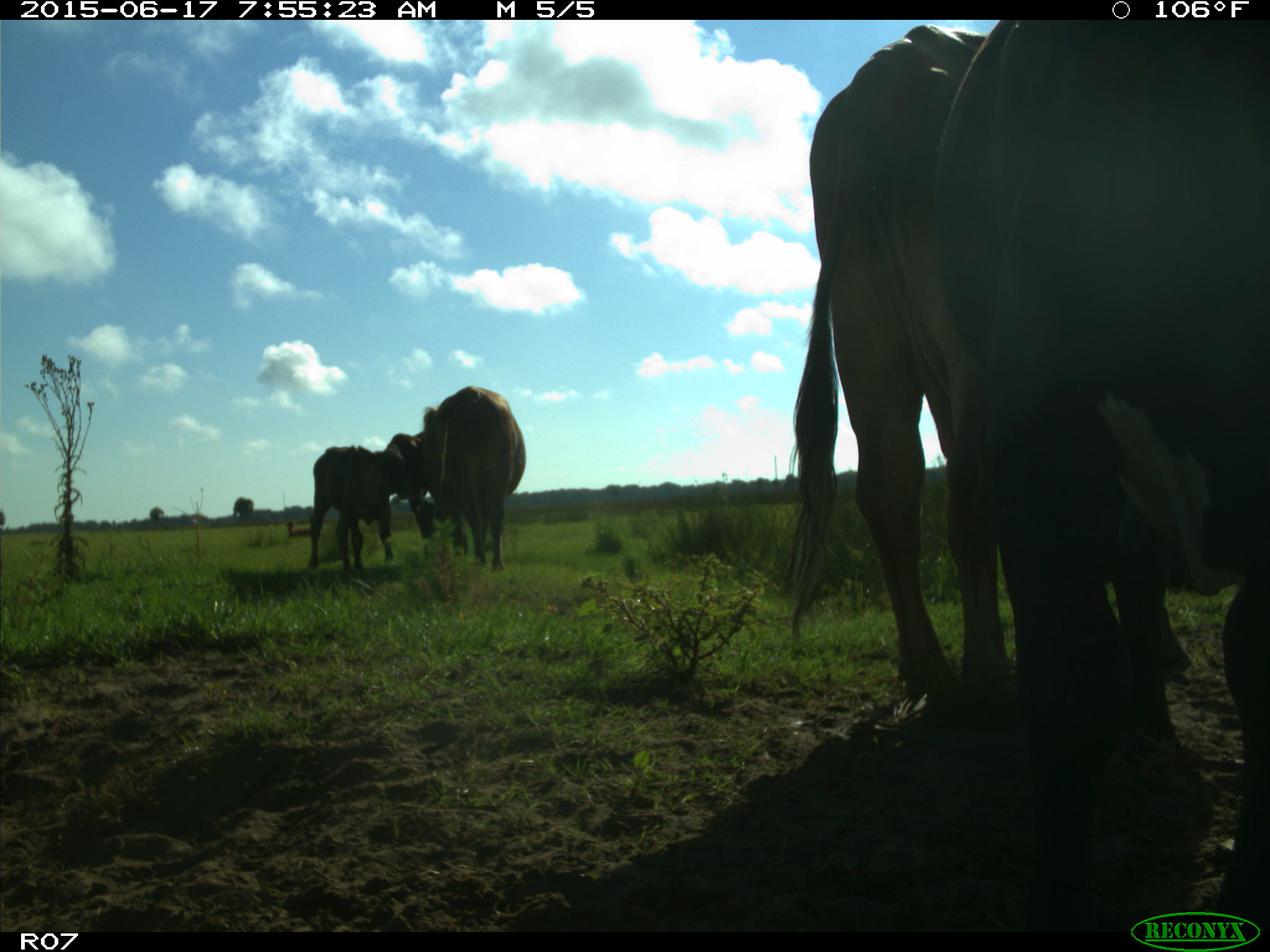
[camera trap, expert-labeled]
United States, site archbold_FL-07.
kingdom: Animalia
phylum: Chordata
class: Mammalia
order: Artiodactyla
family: Bovidae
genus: Bos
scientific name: Bos taurus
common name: domestic cow